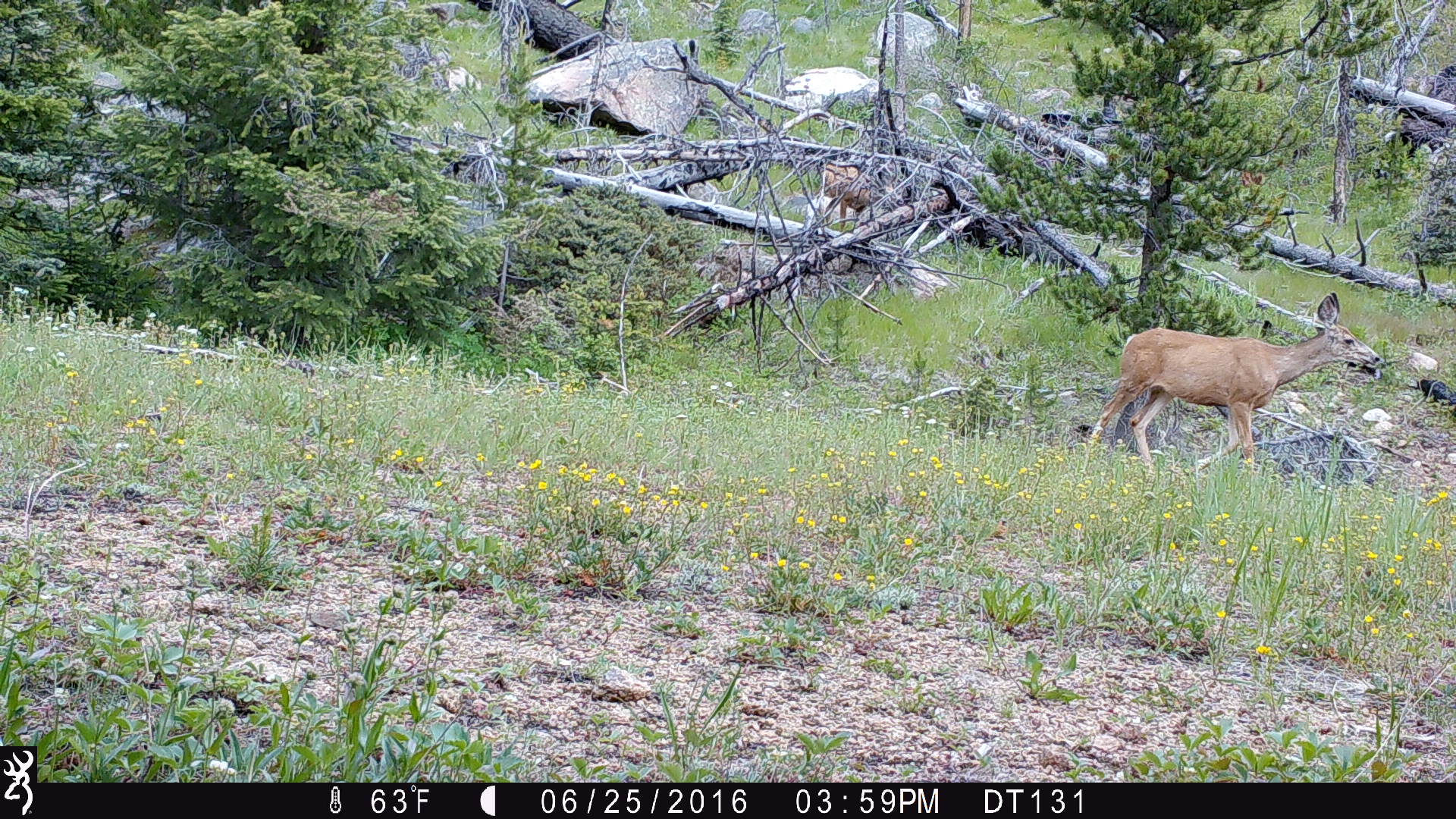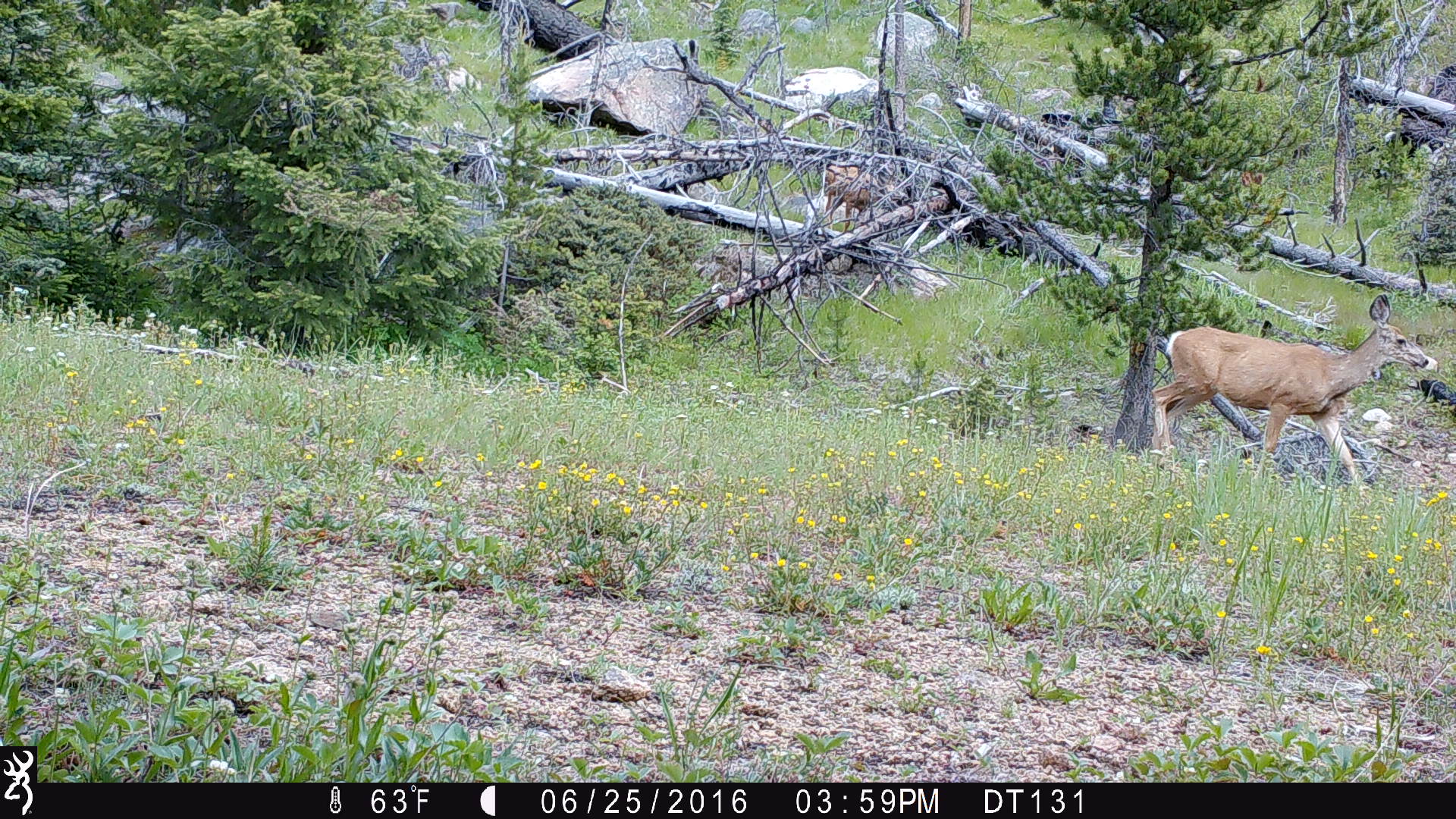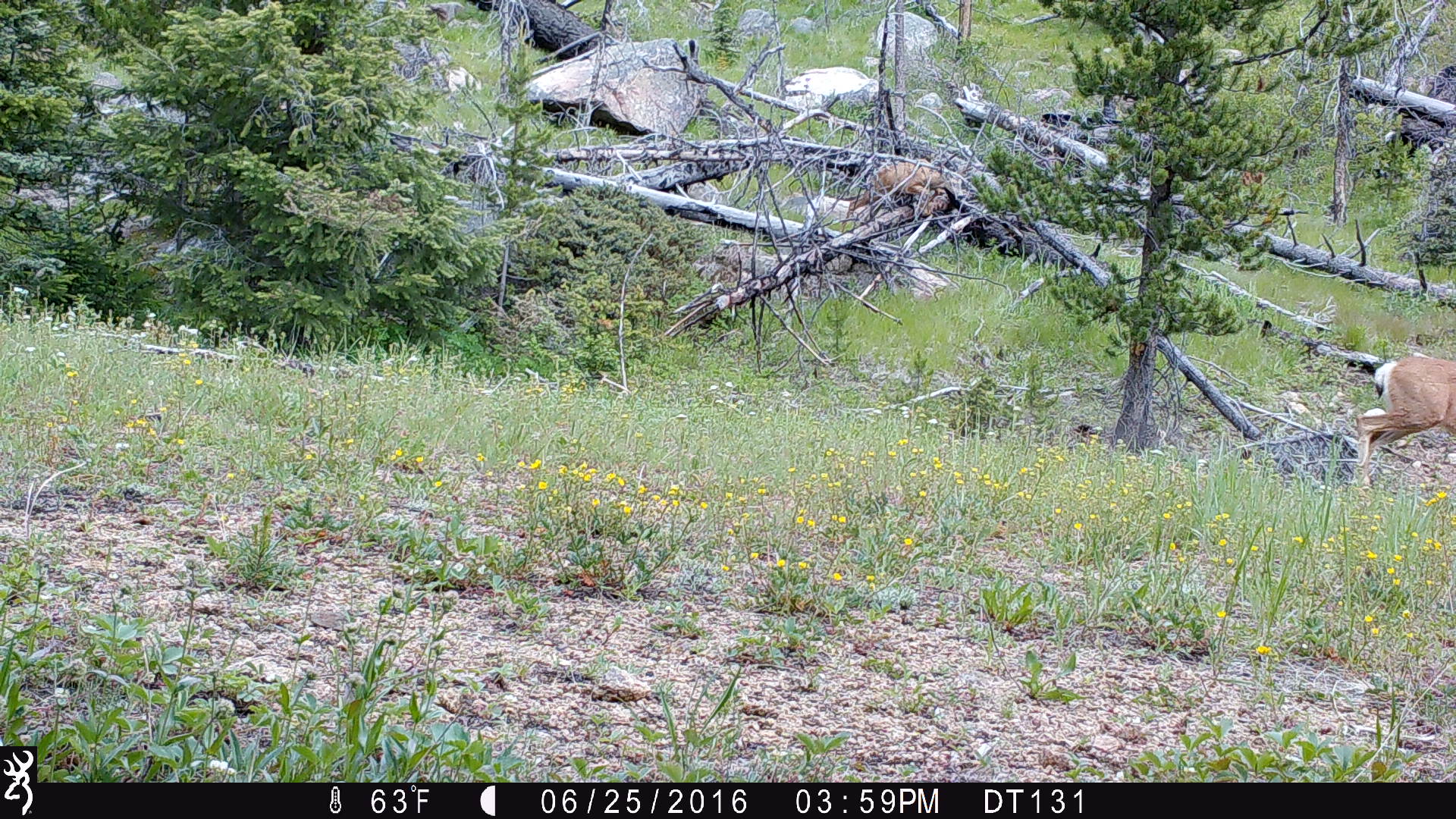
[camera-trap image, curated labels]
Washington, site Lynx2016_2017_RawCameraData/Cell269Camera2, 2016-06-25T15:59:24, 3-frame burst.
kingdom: Animalia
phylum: Chordata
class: Mammalia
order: Artiodactyla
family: Cervidae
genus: Odocoileus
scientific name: Odocoileus hemionus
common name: mule deer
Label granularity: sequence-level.